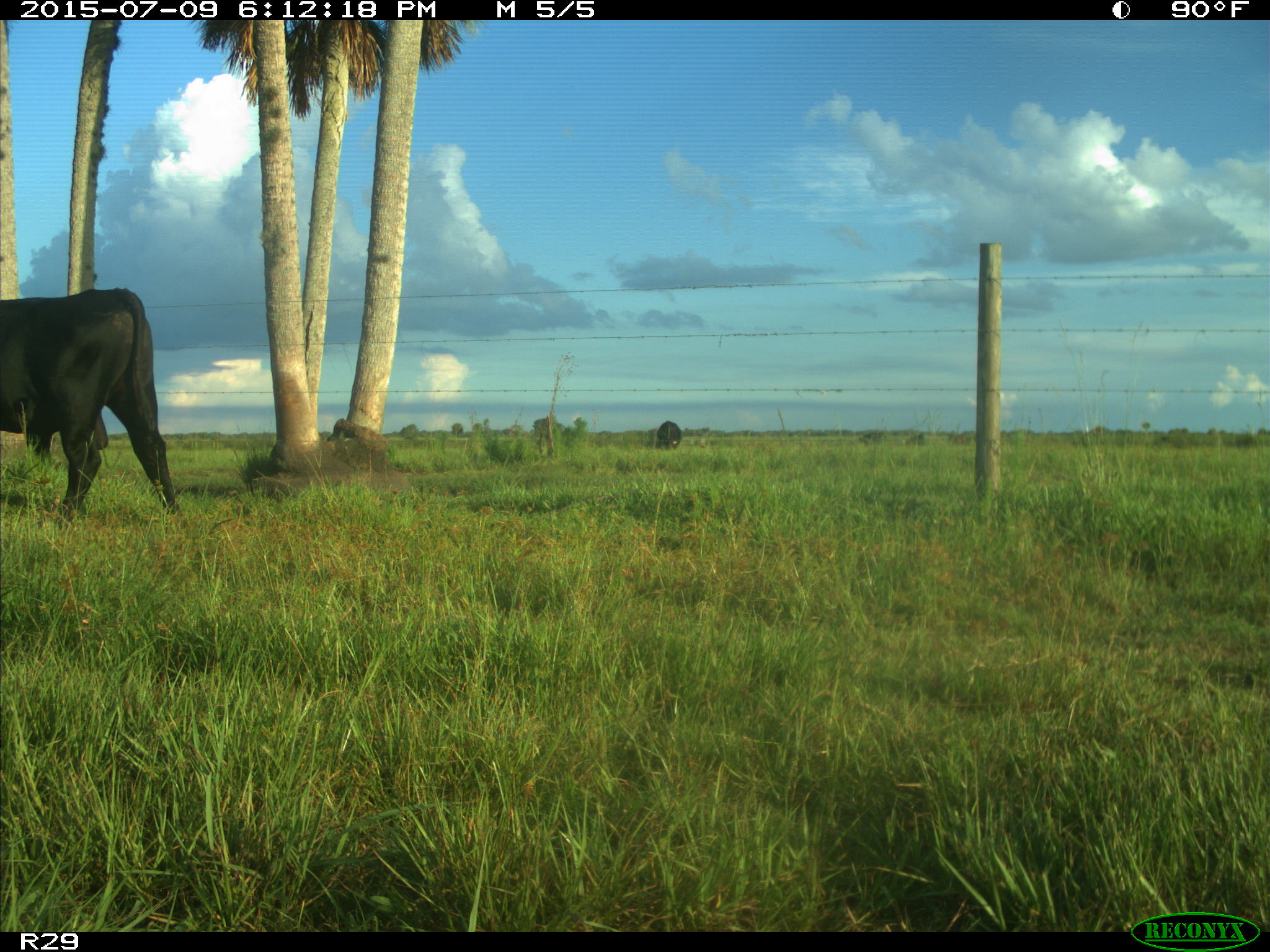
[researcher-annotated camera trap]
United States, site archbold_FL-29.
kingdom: Animalia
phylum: Chordata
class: Mammalia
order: Artiodactyla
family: Bovidae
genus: Bos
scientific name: Bos taurus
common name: domestic cow